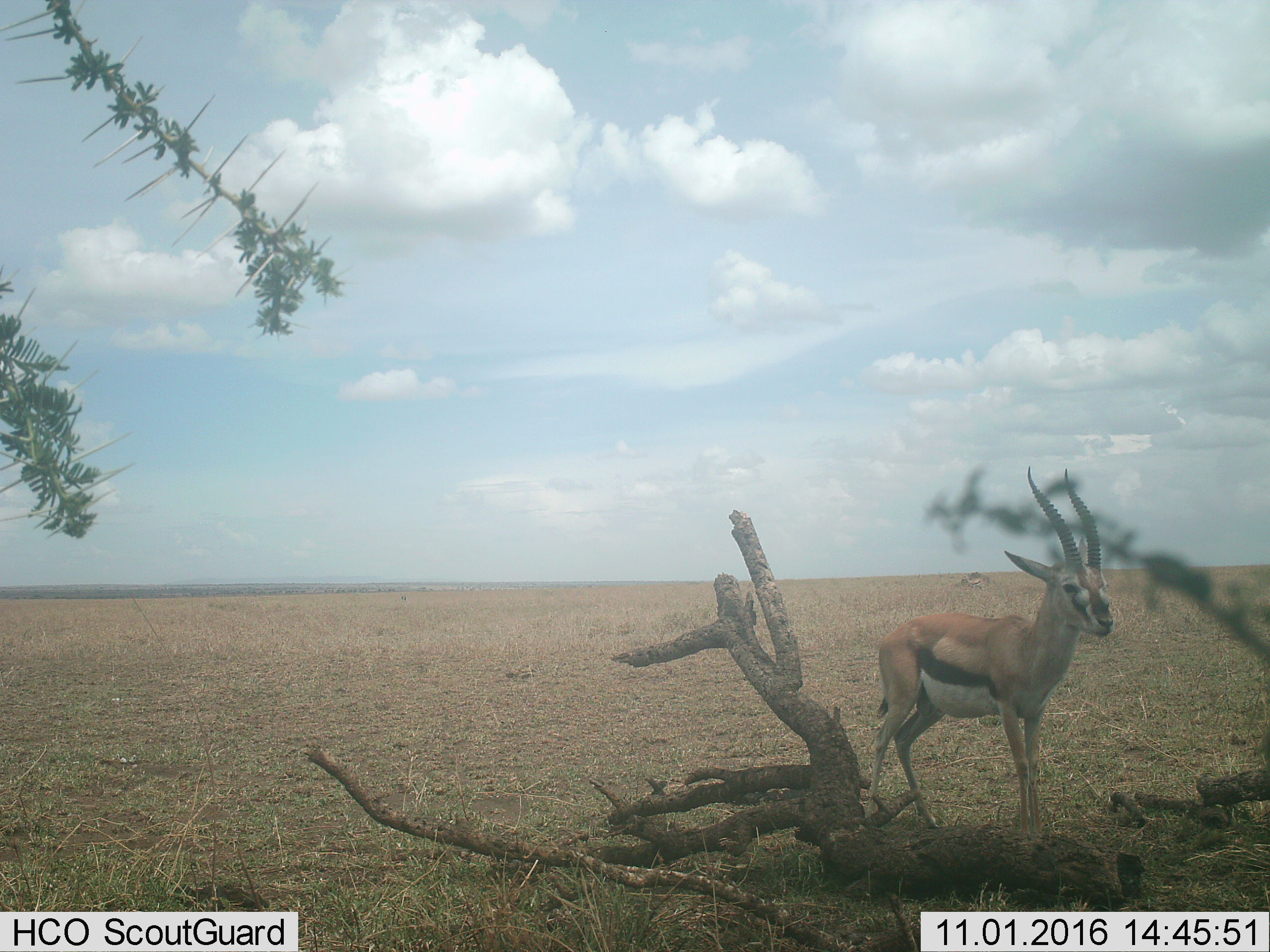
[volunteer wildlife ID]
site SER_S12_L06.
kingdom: Animalia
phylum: Chordata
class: Mammalia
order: Artiodactyla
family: Bovidae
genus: Eudorcas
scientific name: Eudorcas thomsonii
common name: thomson's gazelle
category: gazellethomsons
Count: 1.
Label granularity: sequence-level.